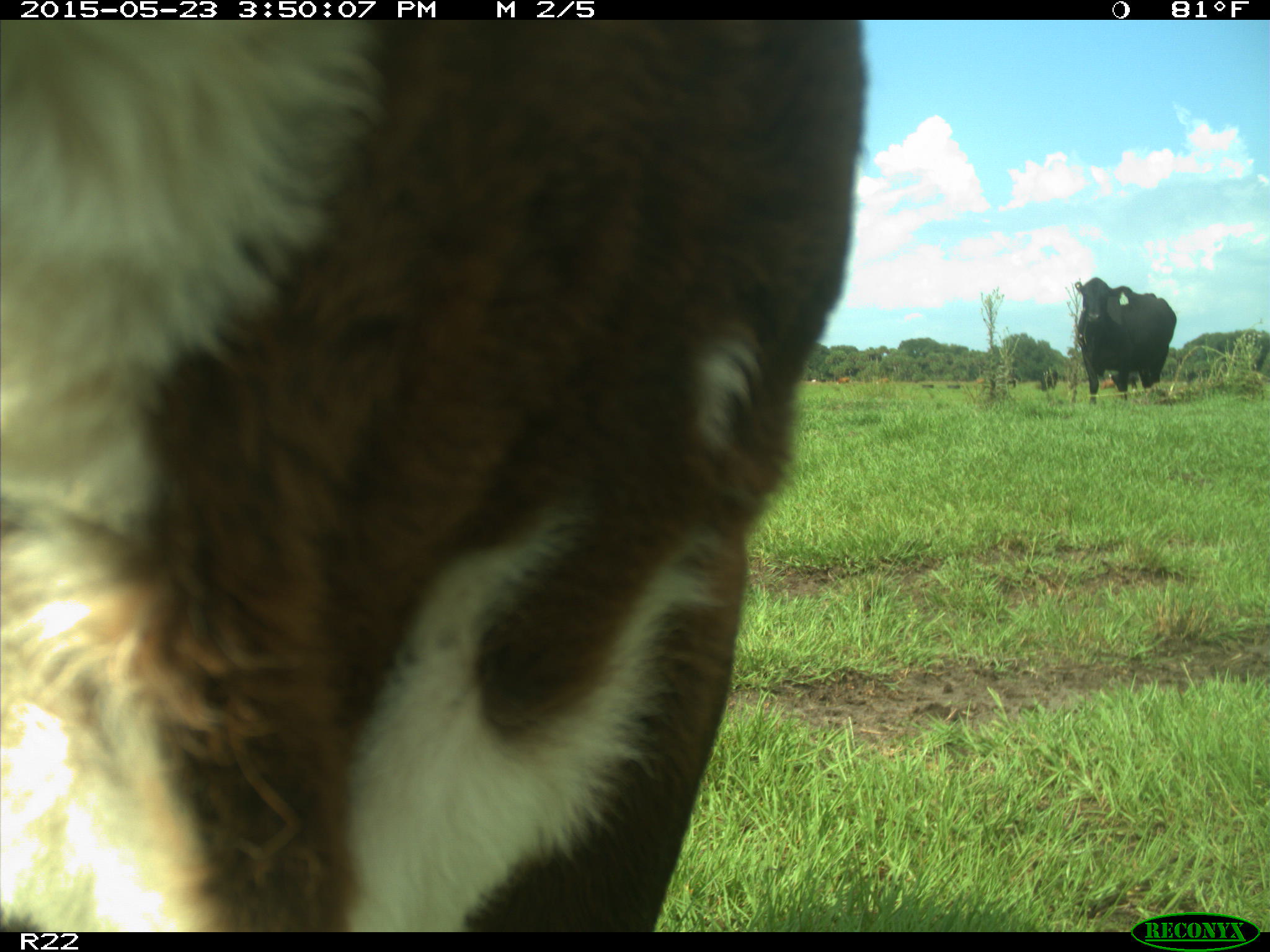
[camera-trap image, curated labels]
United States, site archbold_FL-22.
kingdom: Animalia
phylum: Chordata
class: Mammalia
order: Artiodactyla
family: Bovidae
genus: Bos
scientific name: Bos taurus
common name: domestic cow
Bos taurus (domestic cow).